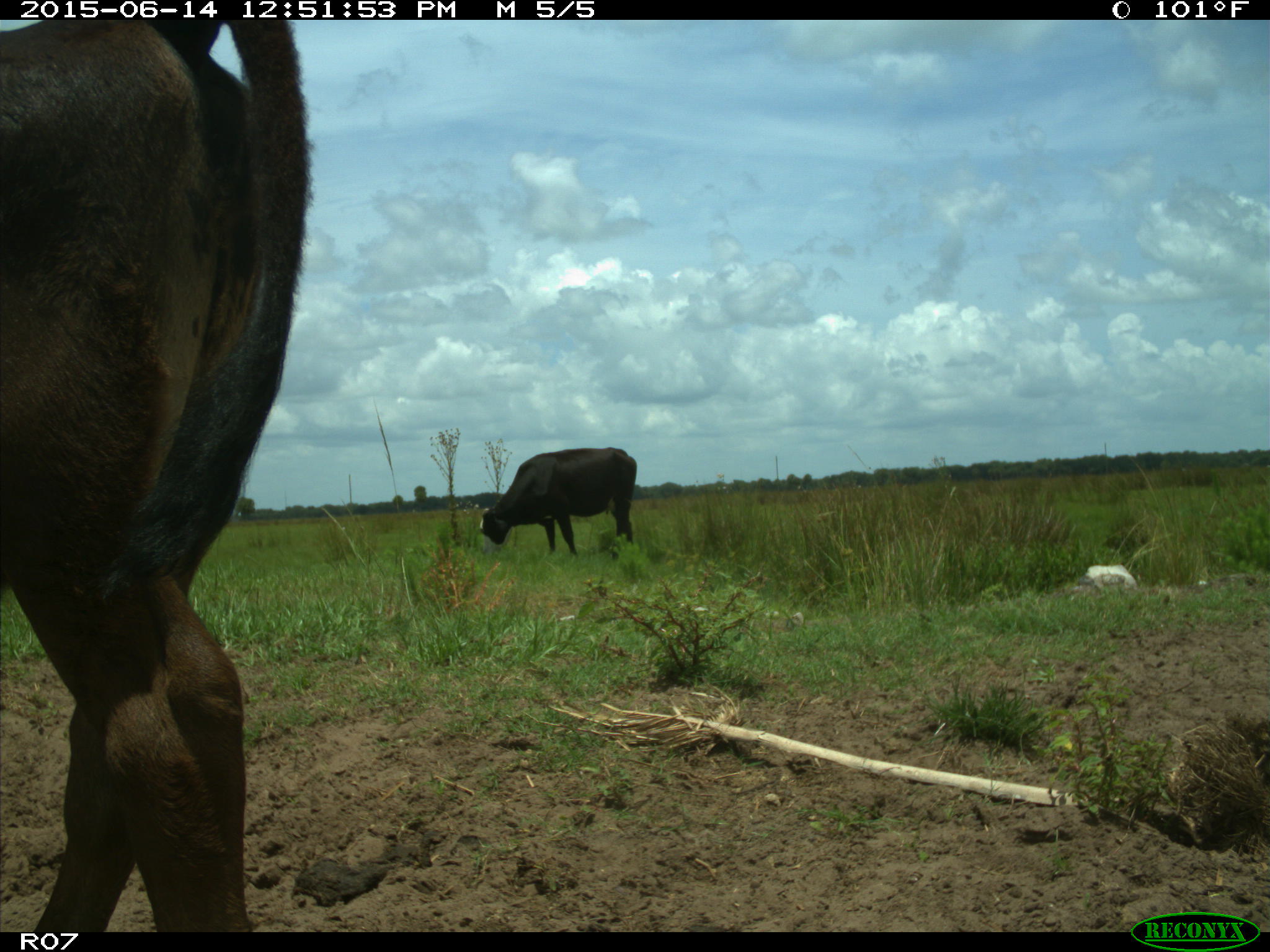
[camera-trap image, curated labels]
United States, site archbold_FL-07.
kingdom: Animalia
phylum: Chordata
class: Mammalia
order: Artiodactyla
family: Bovidae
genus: Bos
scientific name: Bos taurus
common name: domestic cow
Bos taurus (domestic cow).